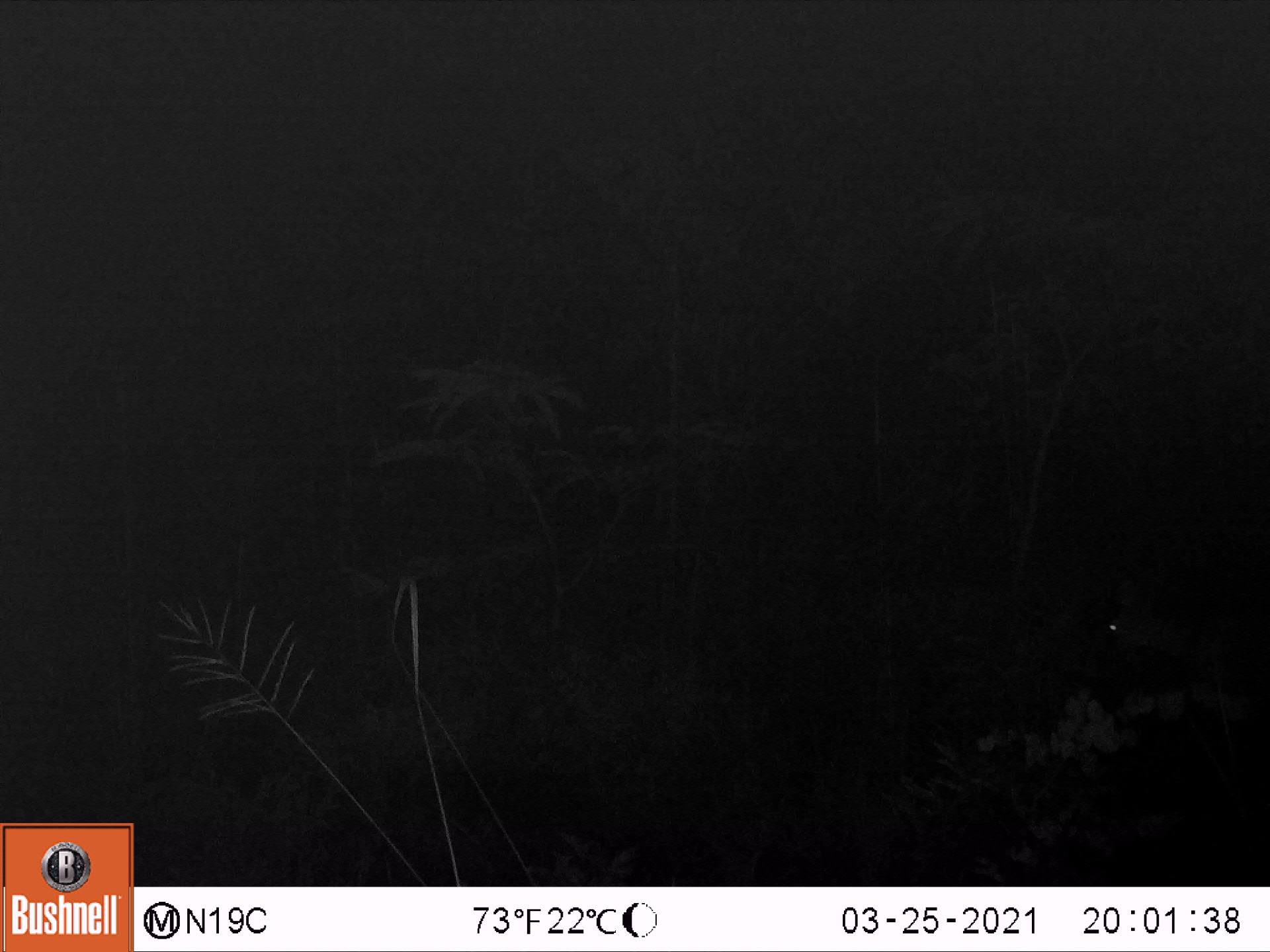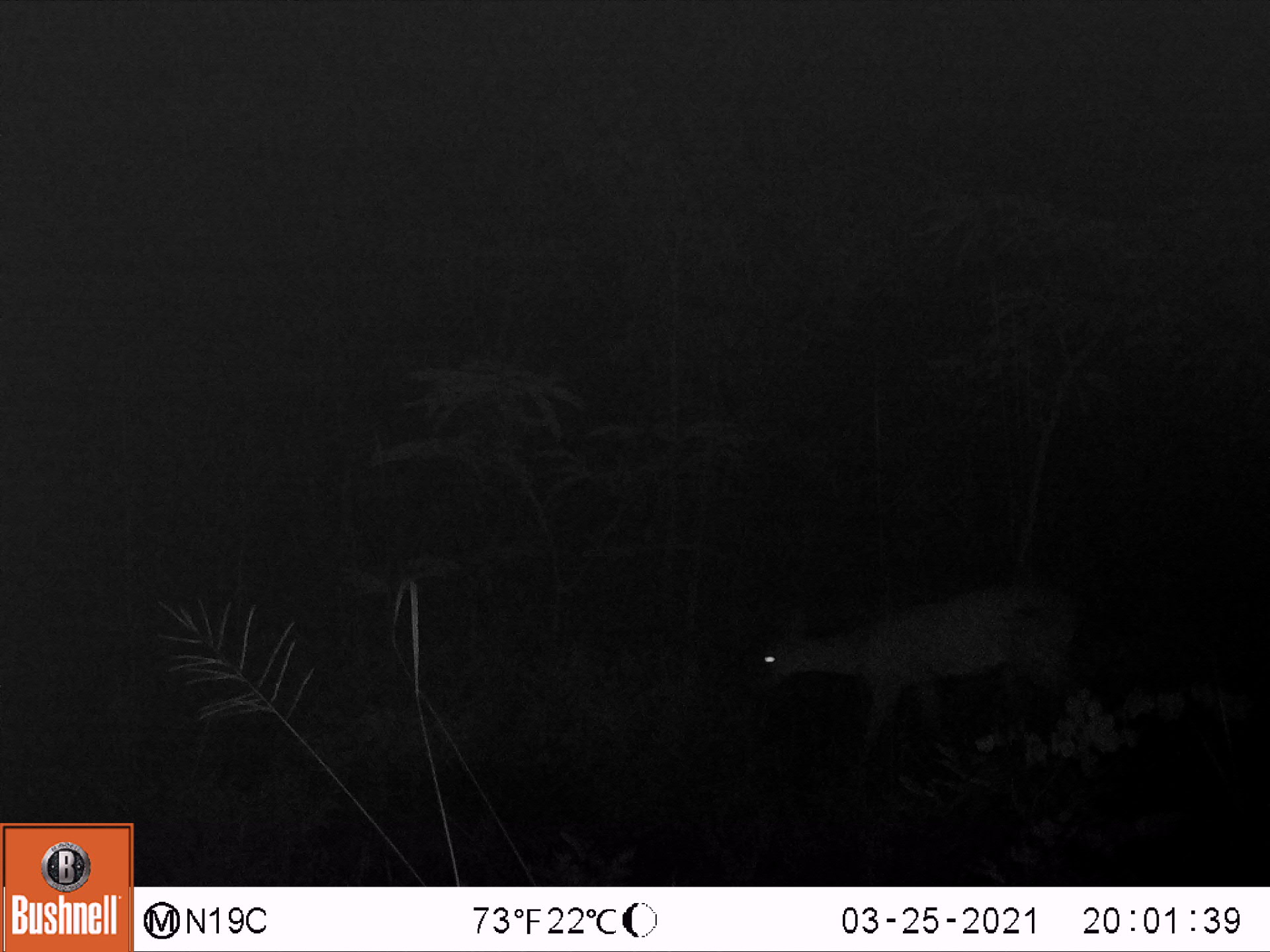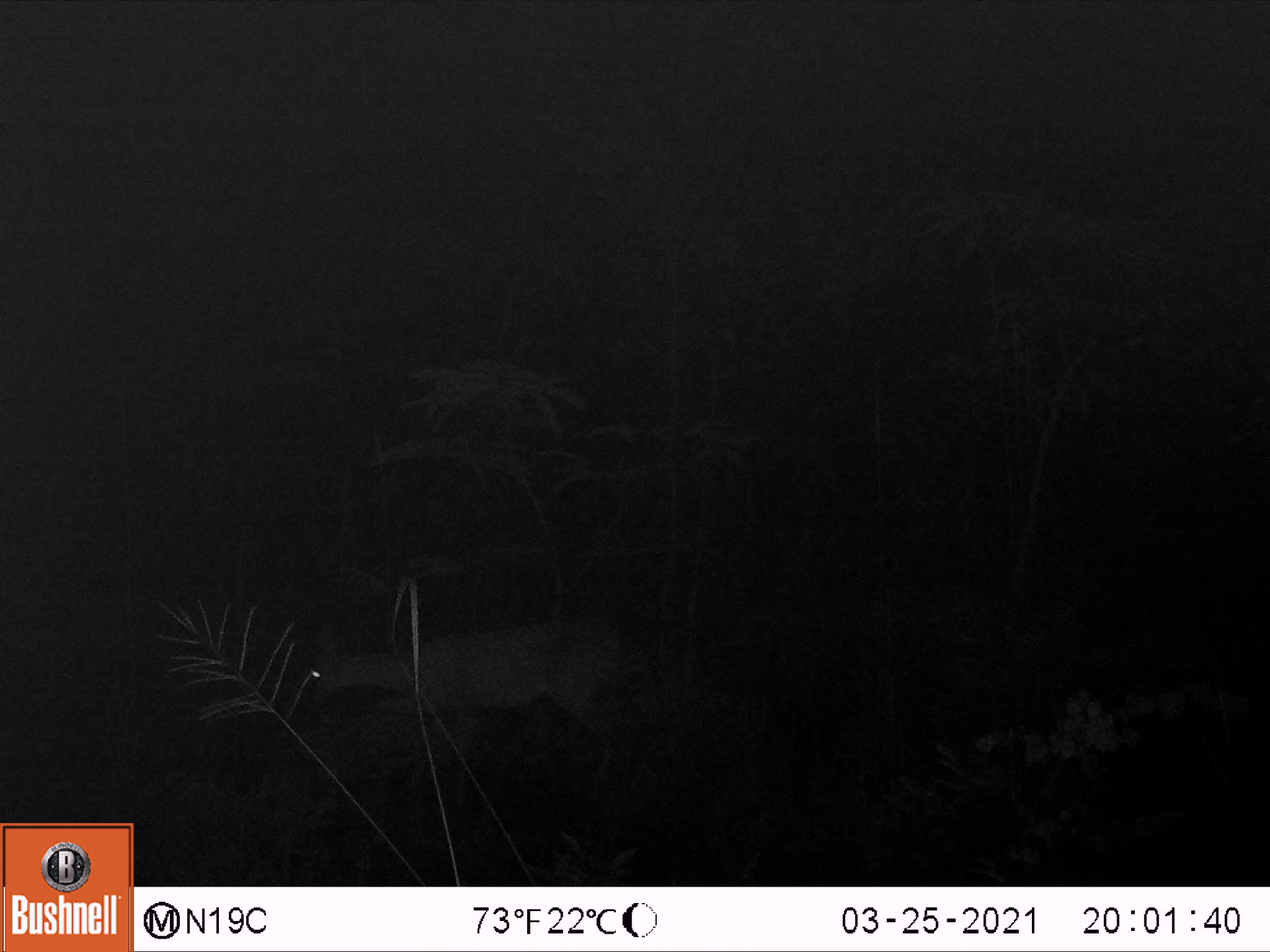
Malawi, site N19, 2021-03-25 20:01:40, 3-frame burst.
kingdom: Animalia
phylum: Chordata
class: Mammalia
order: Artiodactyla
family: Bovidae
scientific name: Antilopinae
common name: small antelope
Small antelope (Antilopinae), count 1.